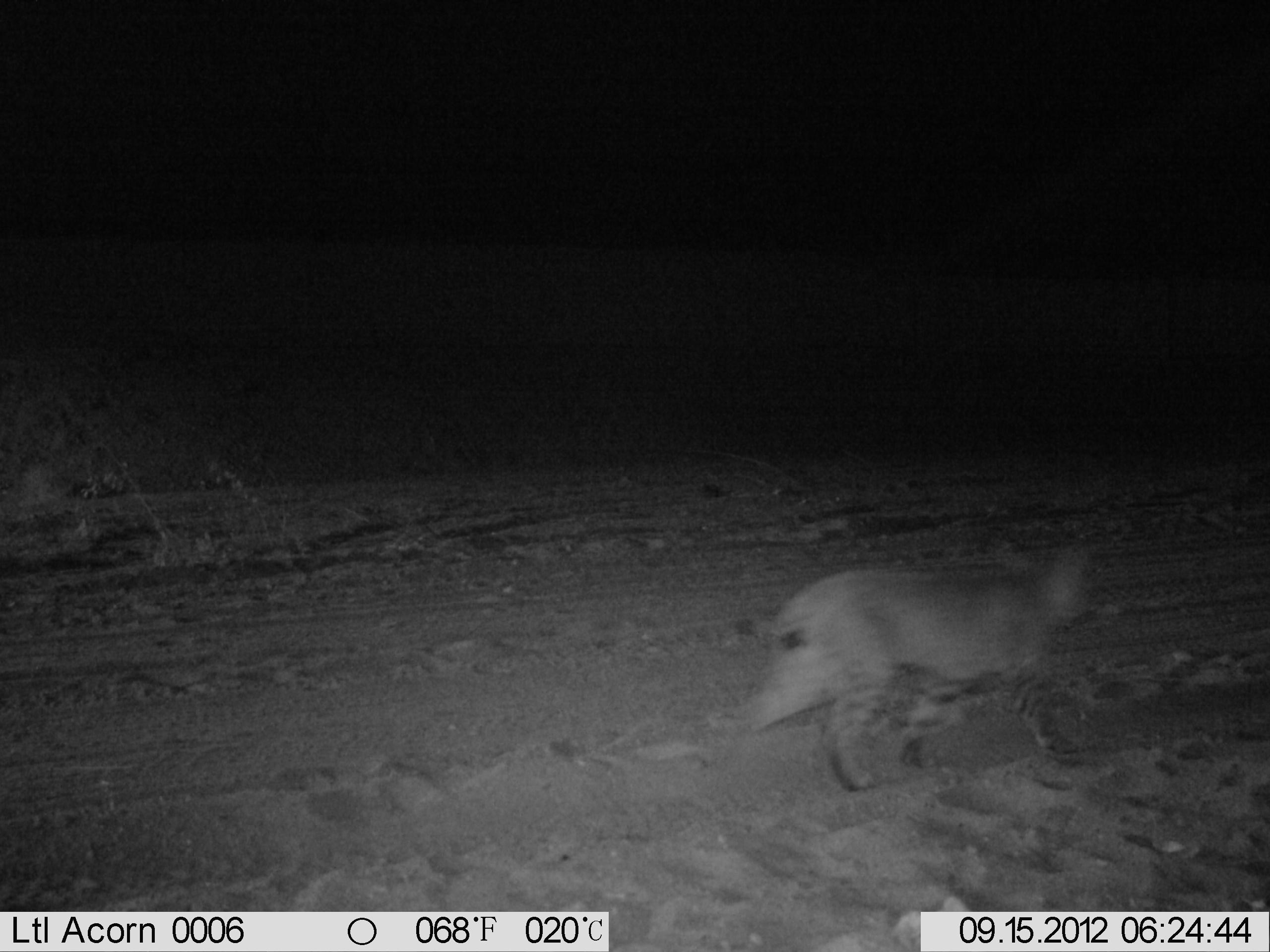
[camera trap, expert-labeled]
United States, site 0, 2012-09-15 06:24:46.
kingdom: Animalia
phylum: Chordata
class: Mammalia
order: Carnivora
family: Felidae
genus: Lynx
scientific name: Lynx rufus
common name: bobcat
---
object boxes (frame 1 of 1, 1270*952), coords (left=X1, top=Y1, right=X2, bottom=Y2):
bobcat: (left=710, top=528, right=1103, bottom=816)